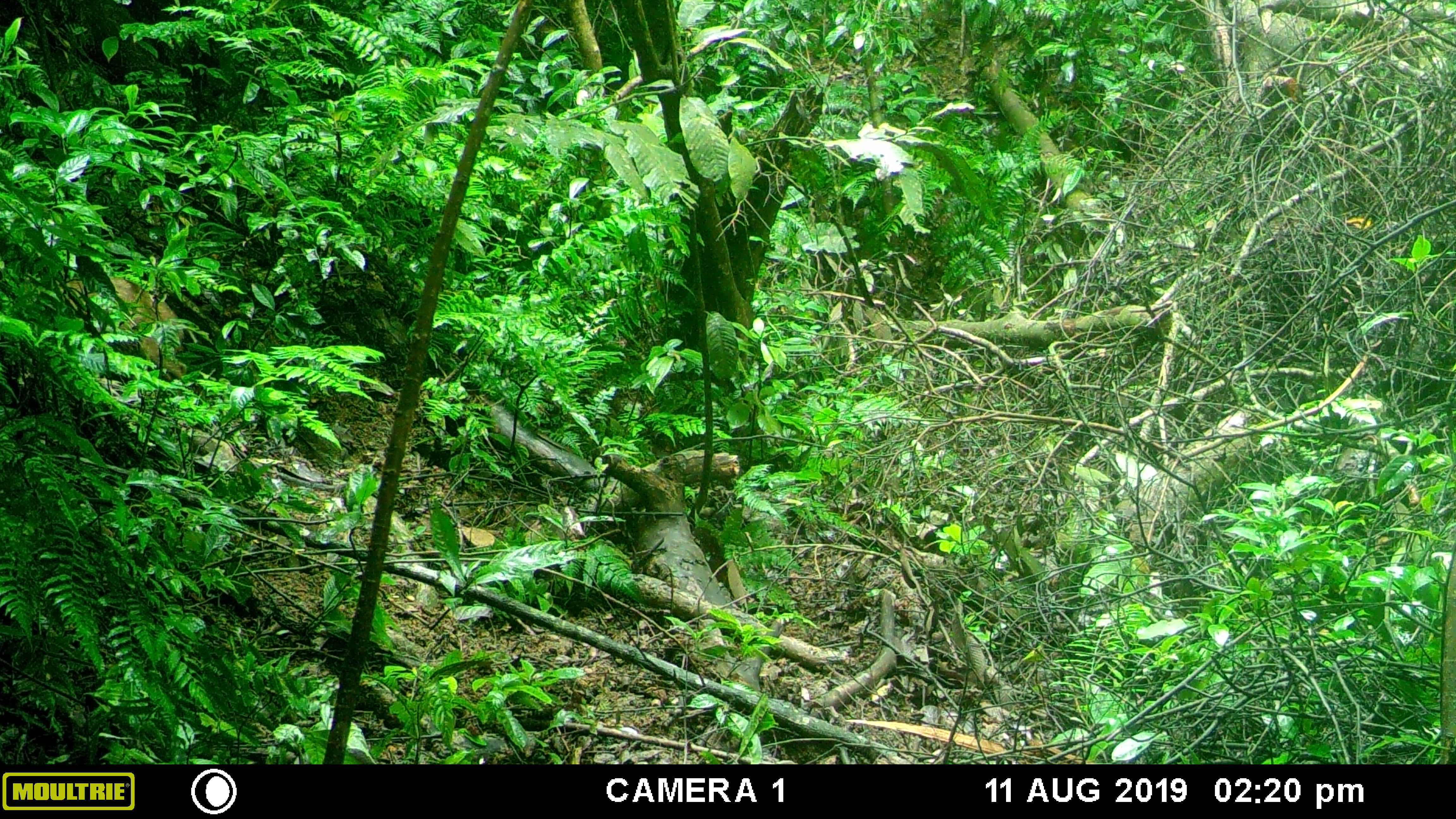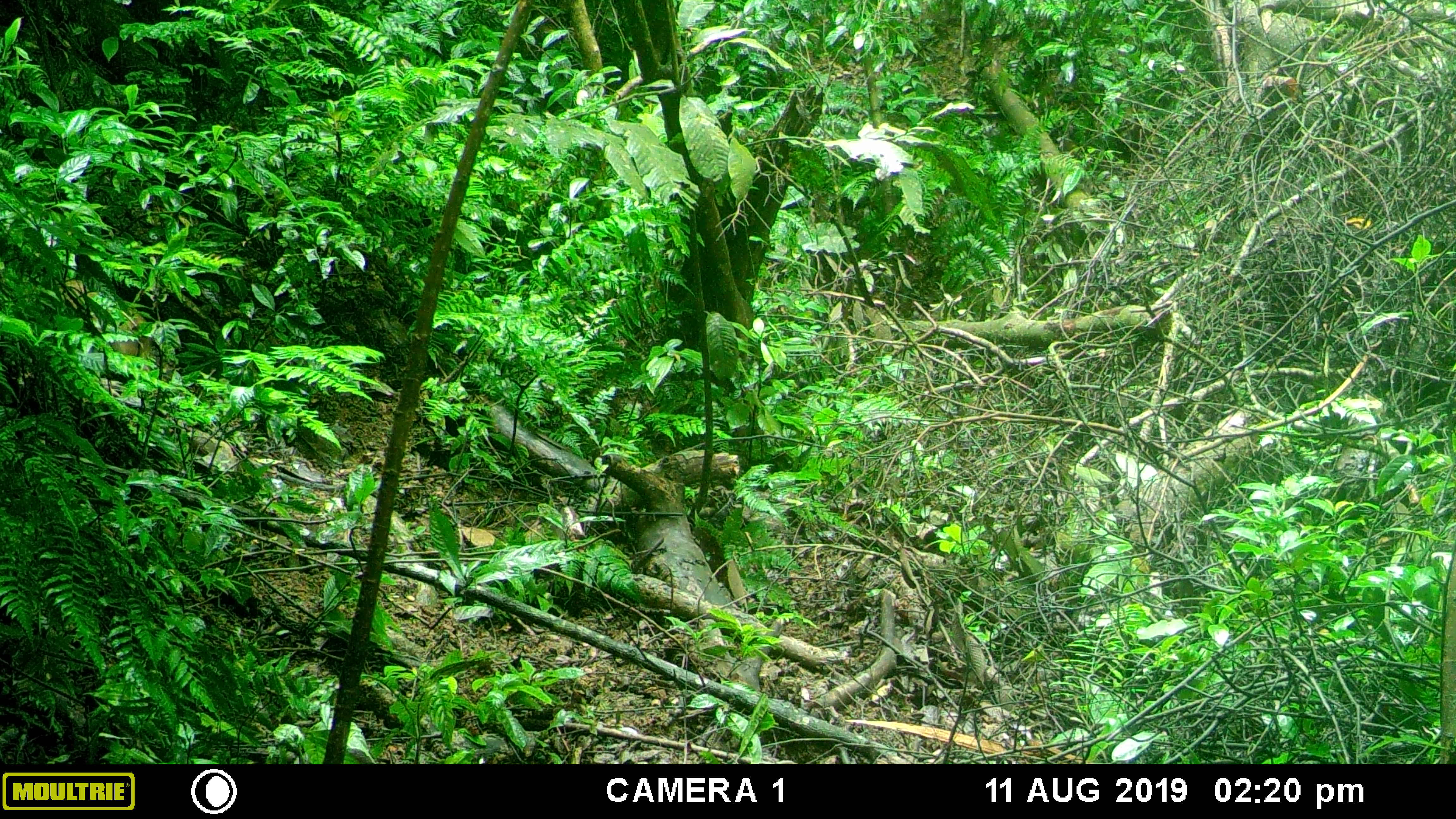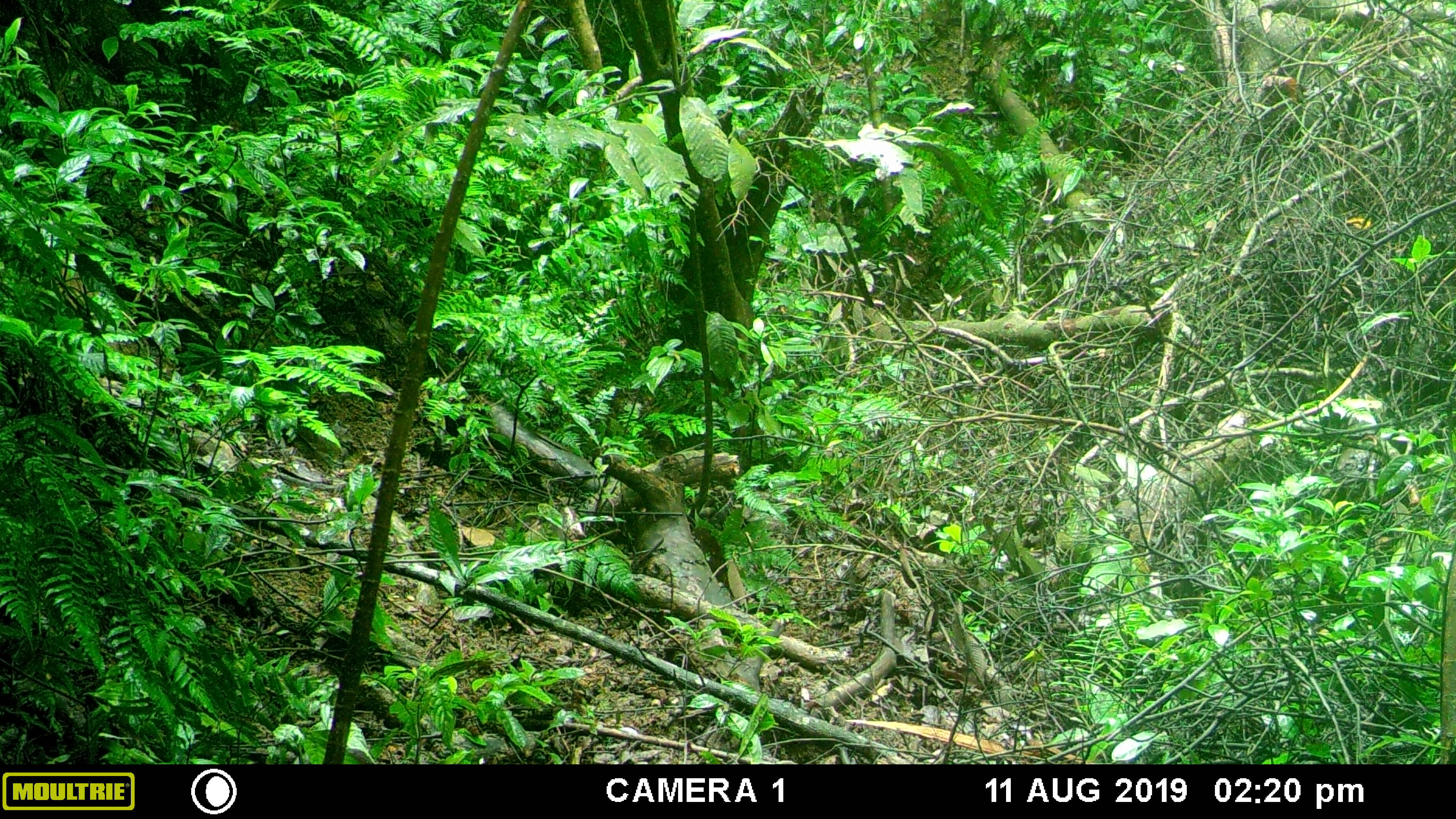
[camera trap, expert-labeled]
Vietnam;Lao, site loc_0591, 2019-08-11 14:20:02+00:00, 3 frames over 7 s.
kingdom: Animalia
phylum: Chordata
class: Mammalia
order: Artiodactyla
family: Suidae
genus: Sus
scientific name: Sus scrofa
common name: eurasian wild pig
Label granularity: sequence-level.